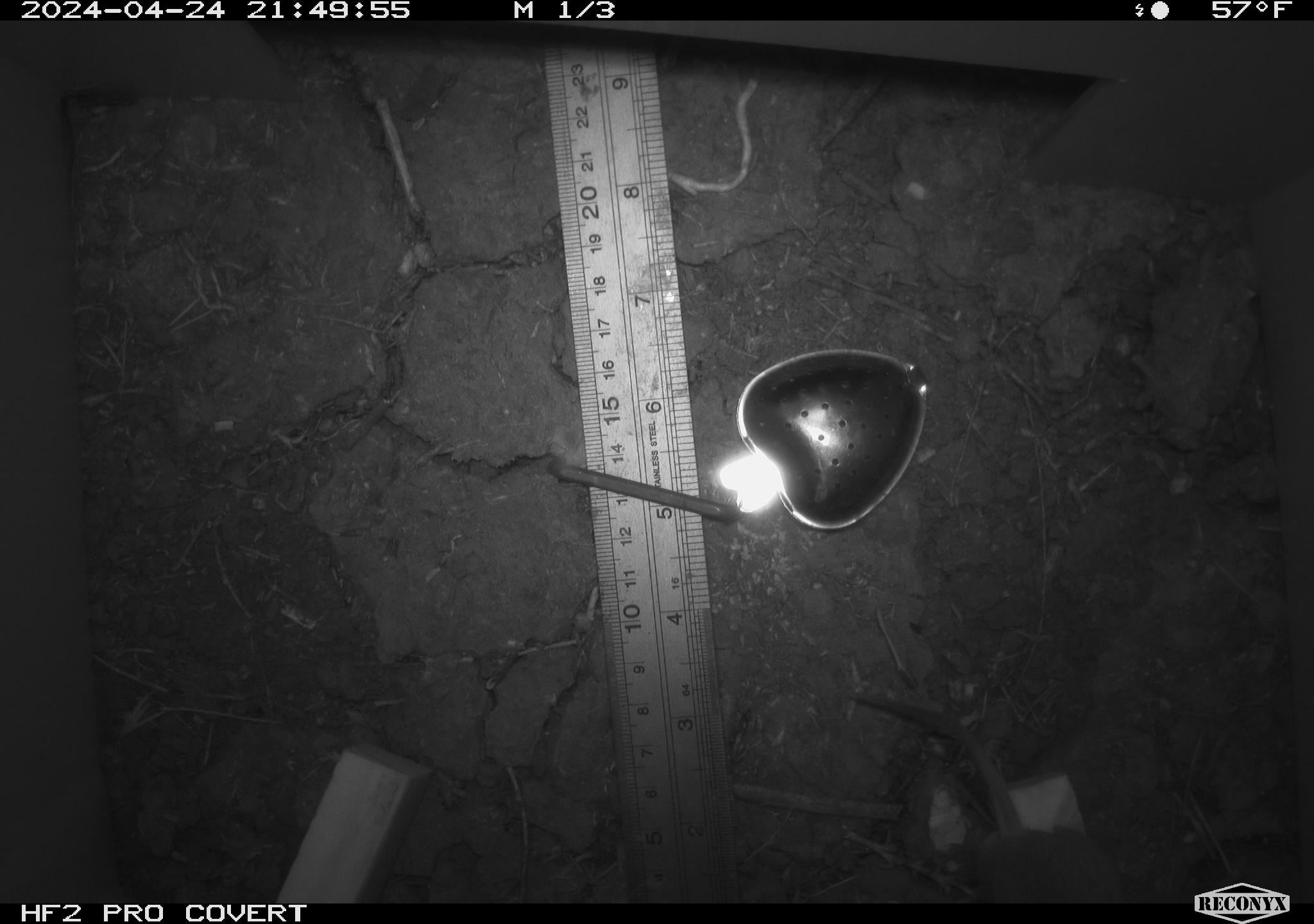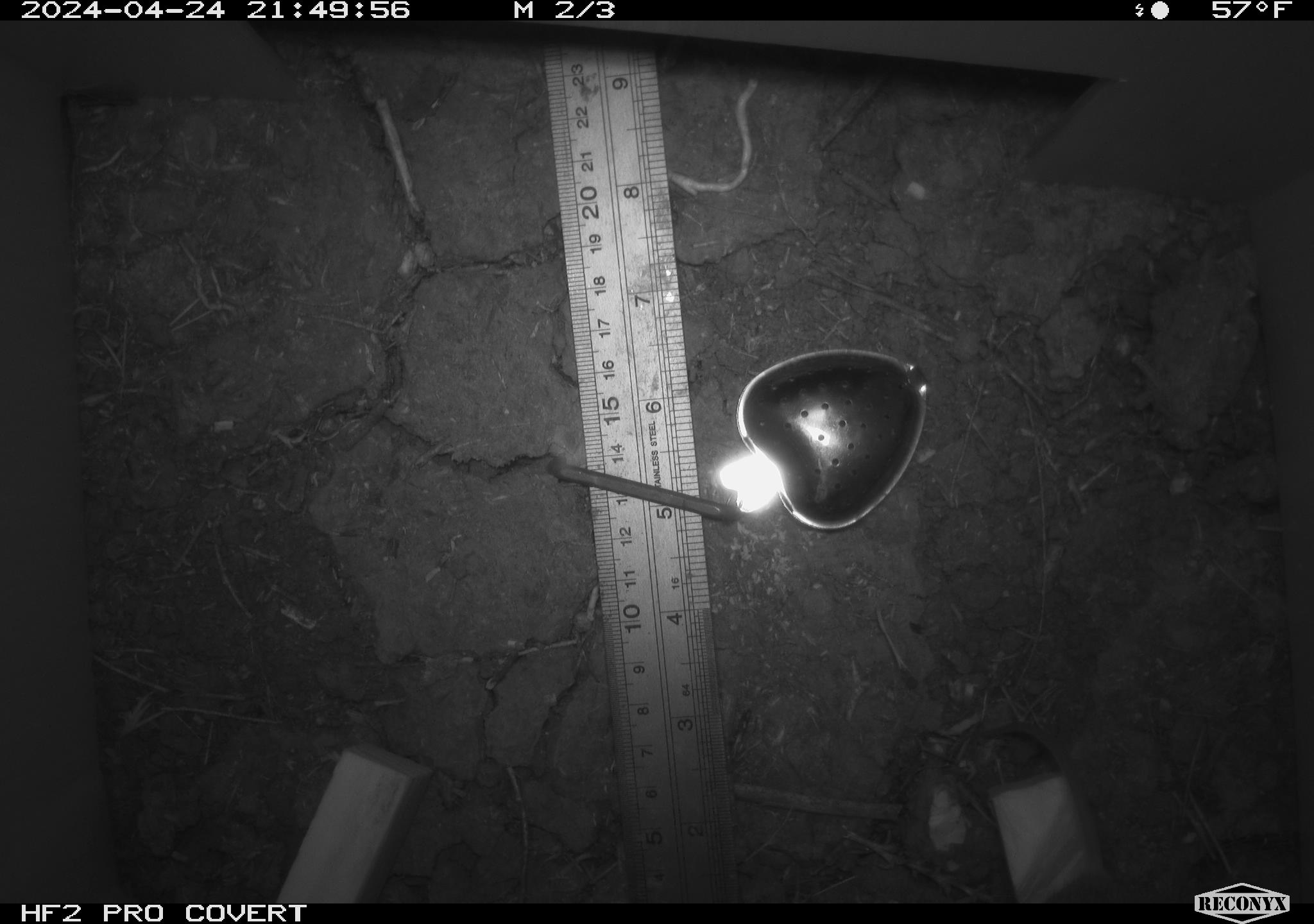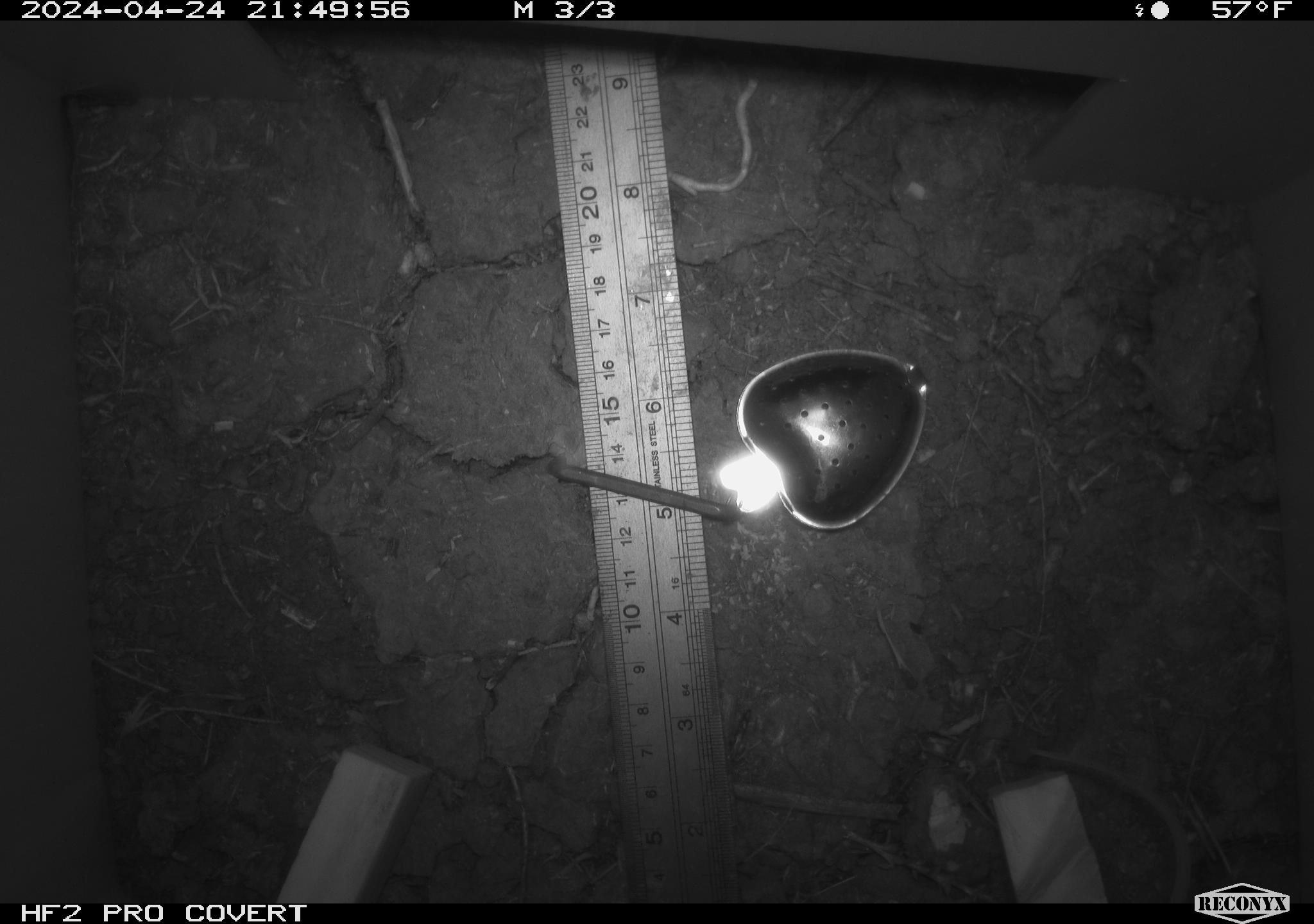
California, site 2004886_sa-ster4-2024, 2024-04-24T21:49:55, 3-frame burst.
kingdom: Animalia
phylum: Chordata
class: Mammalia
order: Rodentia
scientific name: Rodentia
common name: mouse species